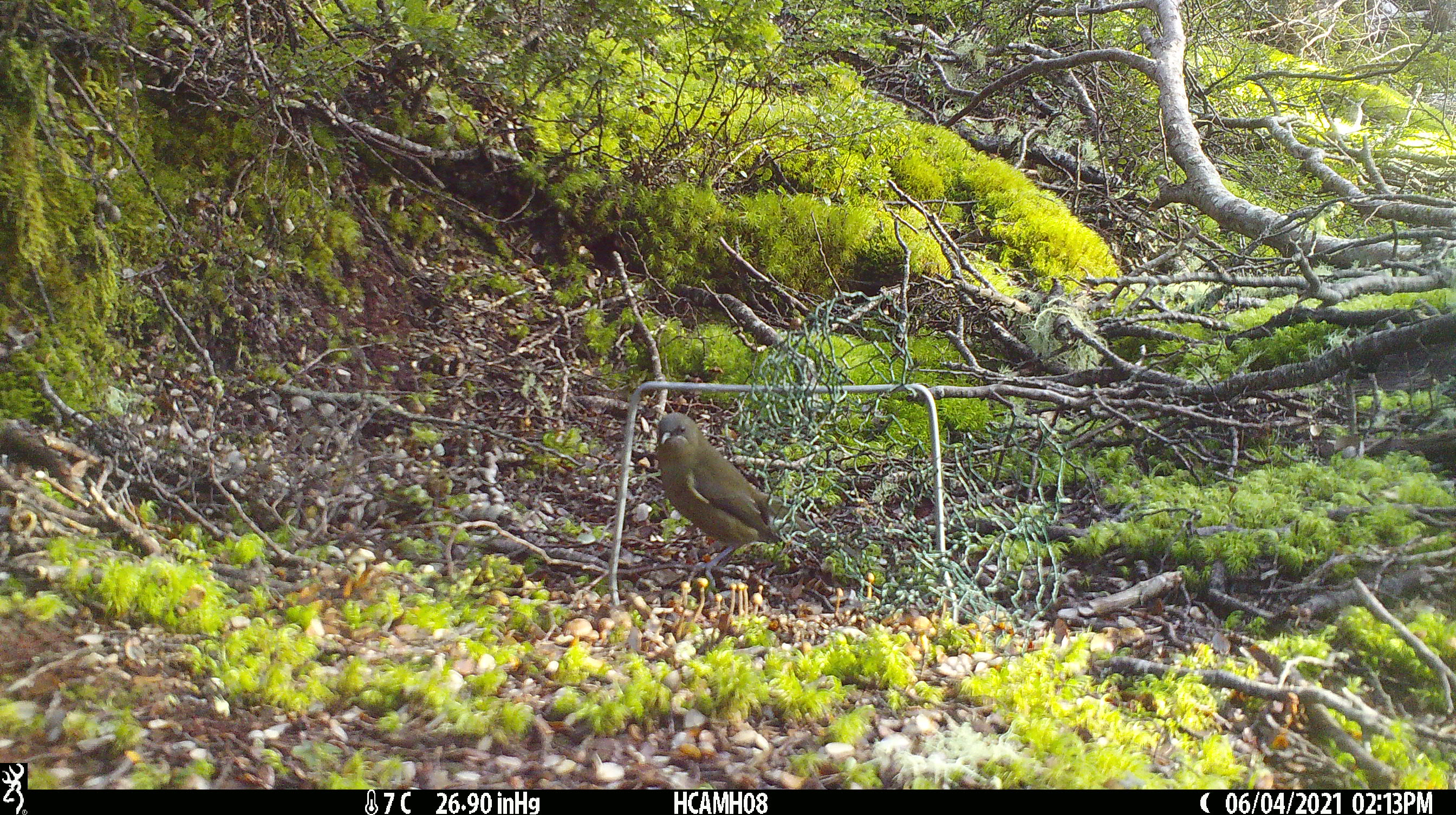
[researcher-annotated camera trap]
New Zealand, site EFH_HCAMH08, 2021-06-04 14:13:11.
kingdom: Animalia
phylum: Chordata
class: Aves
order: Passeriformes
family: Meliphagidae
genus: Anthornis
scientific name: Anthornis melanura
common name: new zealand bellbird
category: bellbird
Bellbird (new zealand bellbird) (Anthornis melanura).